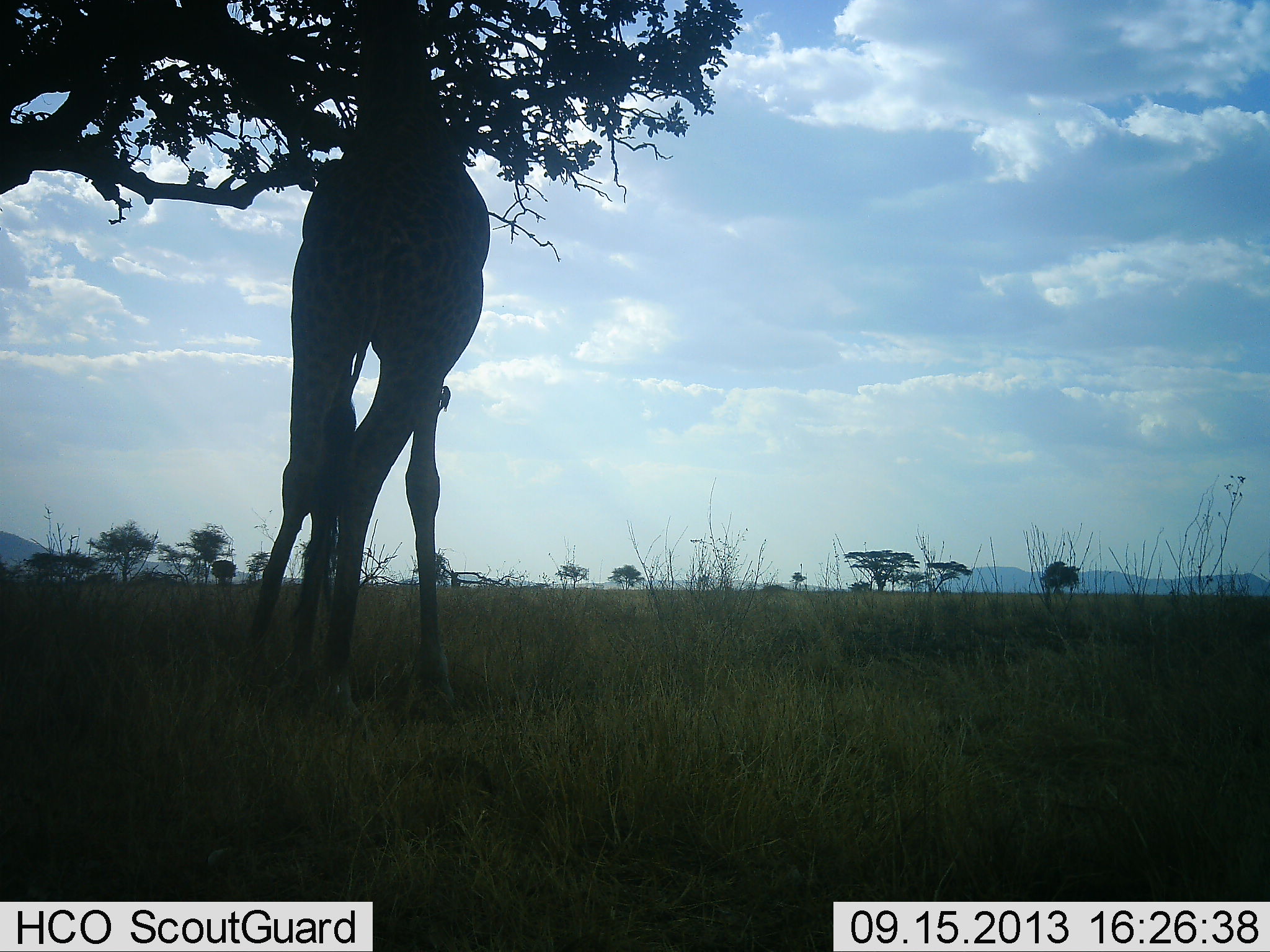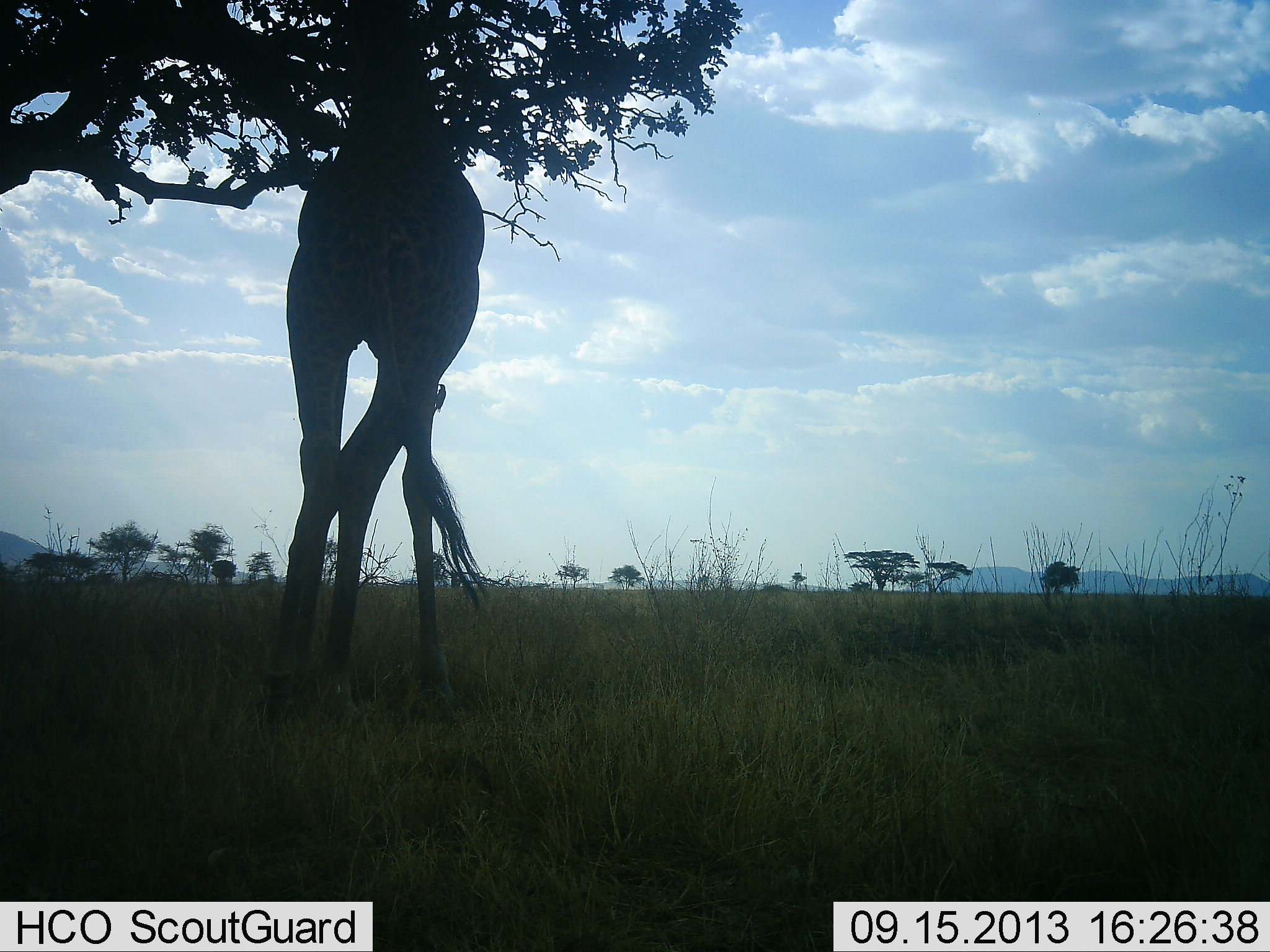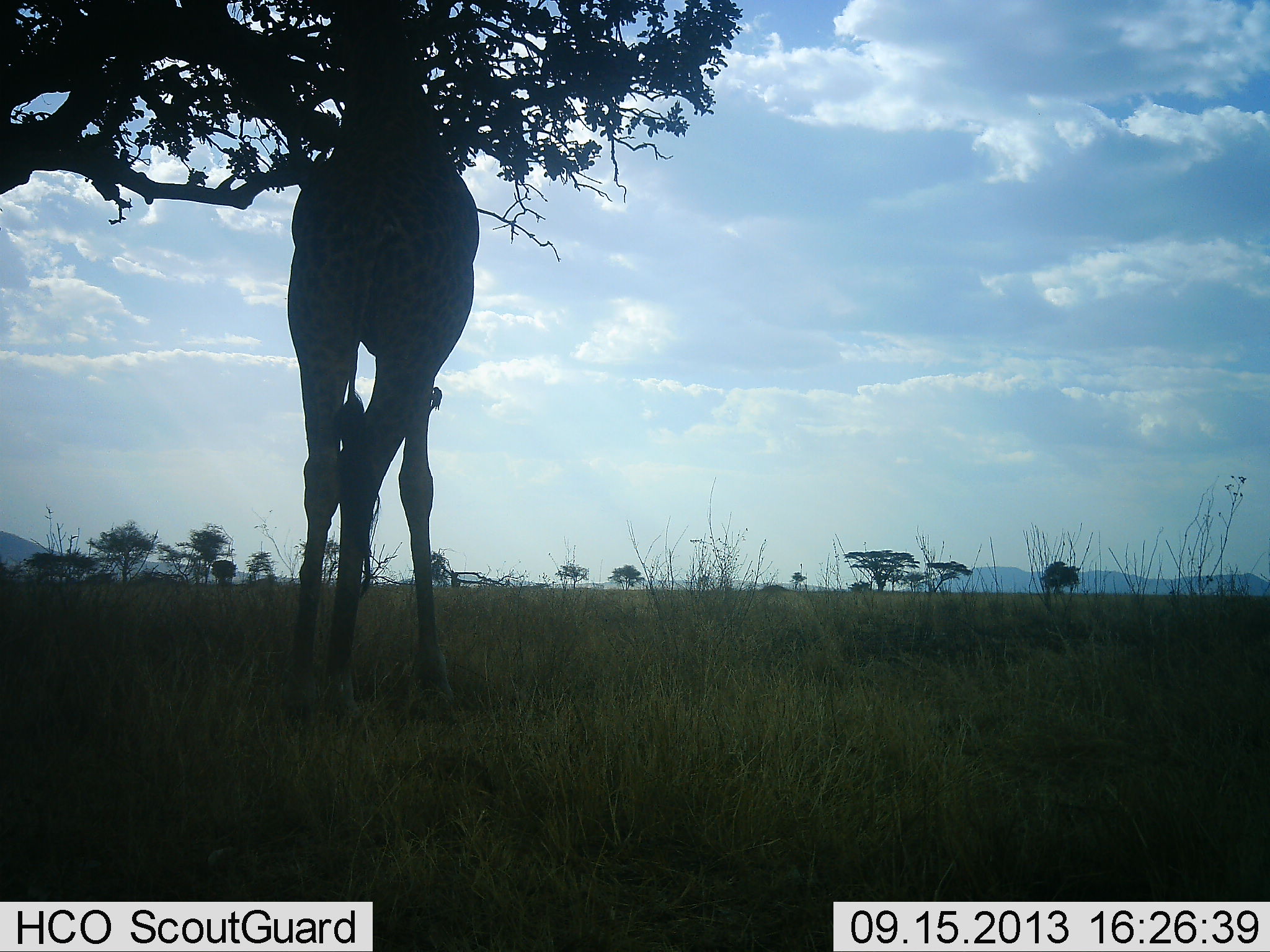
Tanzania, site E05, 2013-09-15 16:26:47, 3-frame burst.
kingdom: Animalia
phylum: Chordata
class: Mammalia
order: Artiodactyla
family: Giraffidae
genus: Giraffa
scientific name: Giraffa camelopardalis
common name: giraffe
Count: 1.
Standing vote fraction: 41%.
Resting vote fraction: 0%.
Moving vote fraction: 0%.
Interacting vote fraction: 0%.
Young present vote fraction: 0%.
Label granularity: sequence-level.